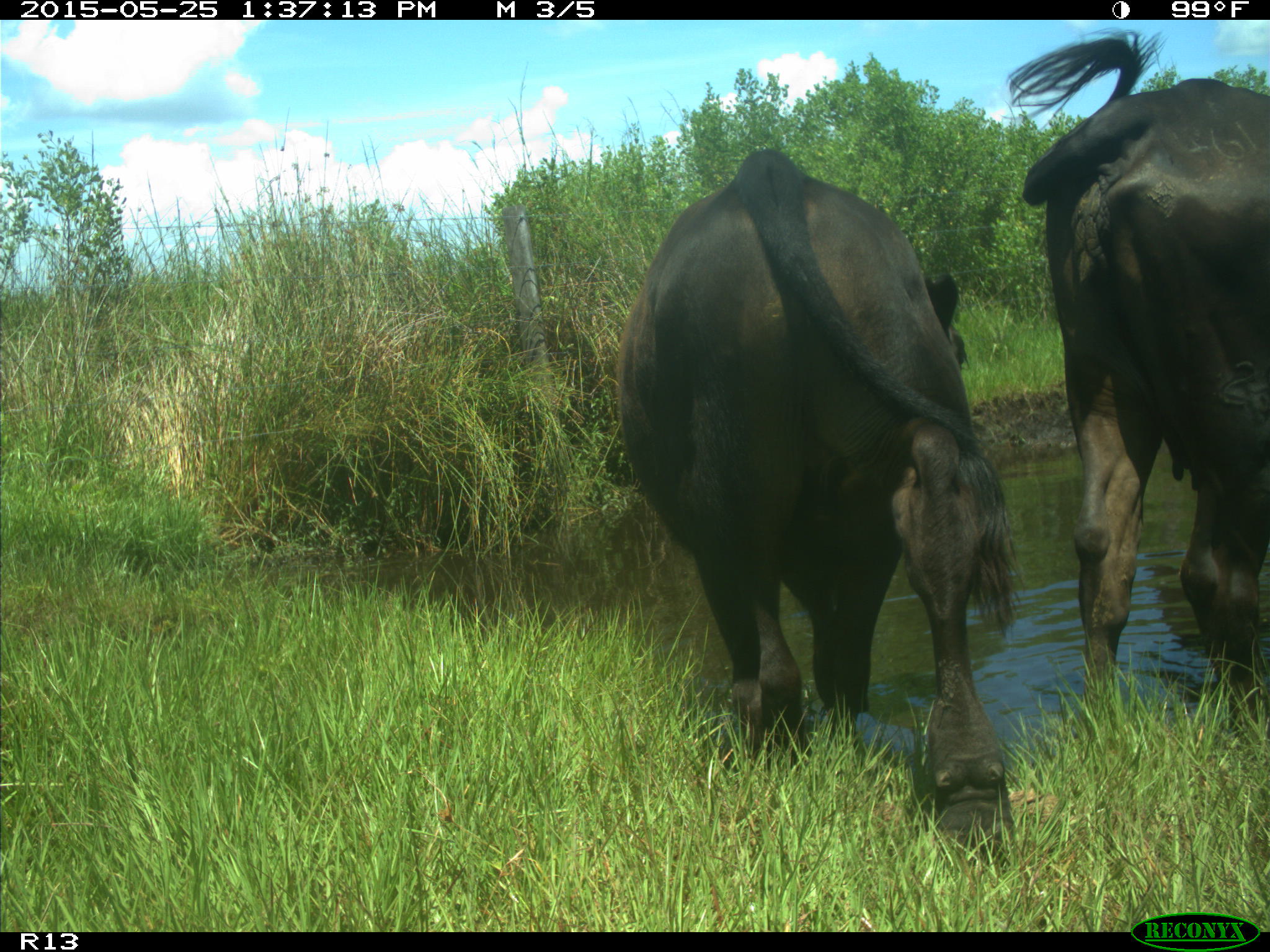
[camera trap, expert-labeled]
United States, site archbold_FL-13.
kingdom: Animalia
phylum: Chordata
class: Mammalia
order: Artiodactyla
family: Bovidae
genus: Bos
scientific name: Bos taurus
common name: domestic cow